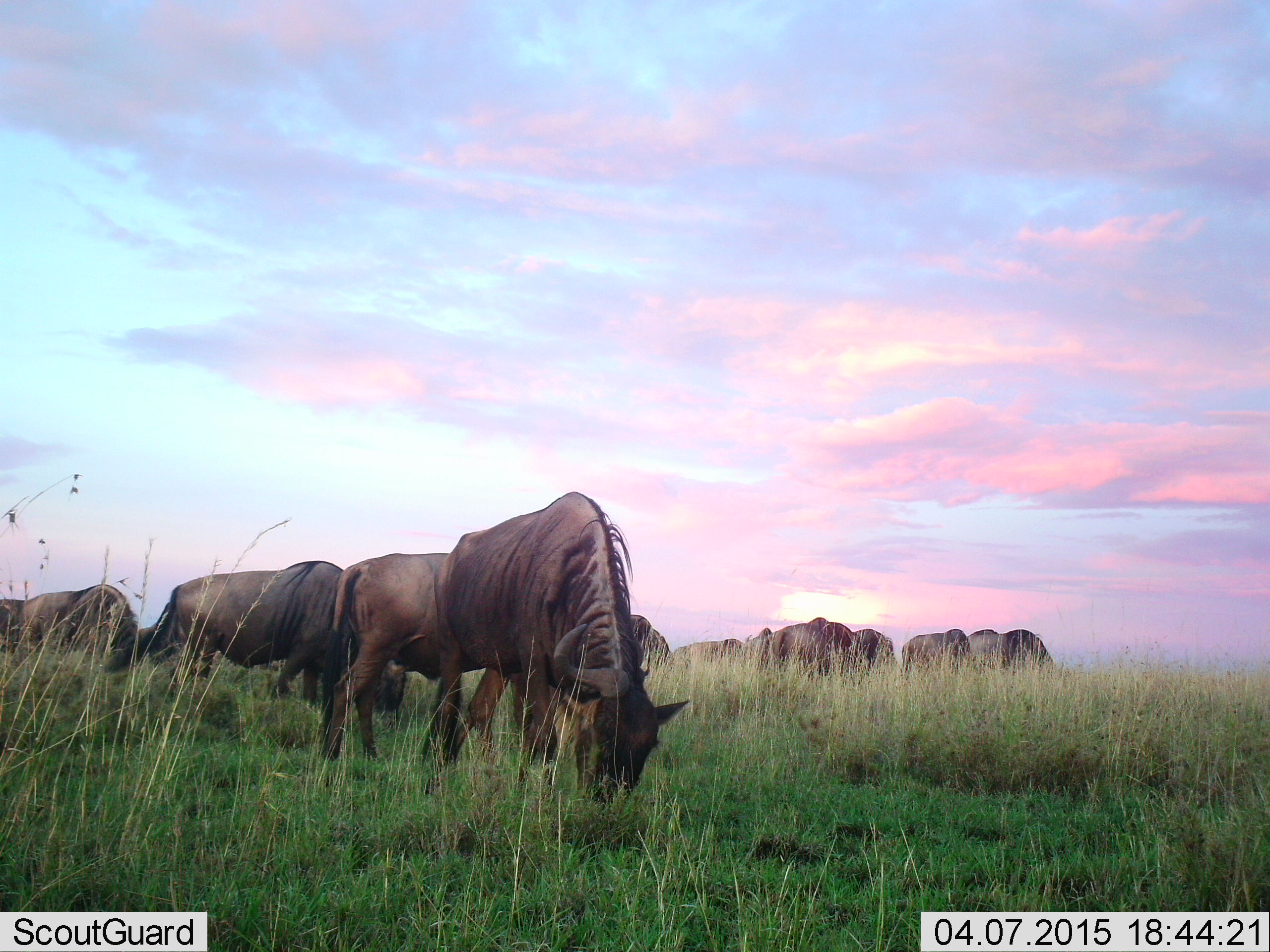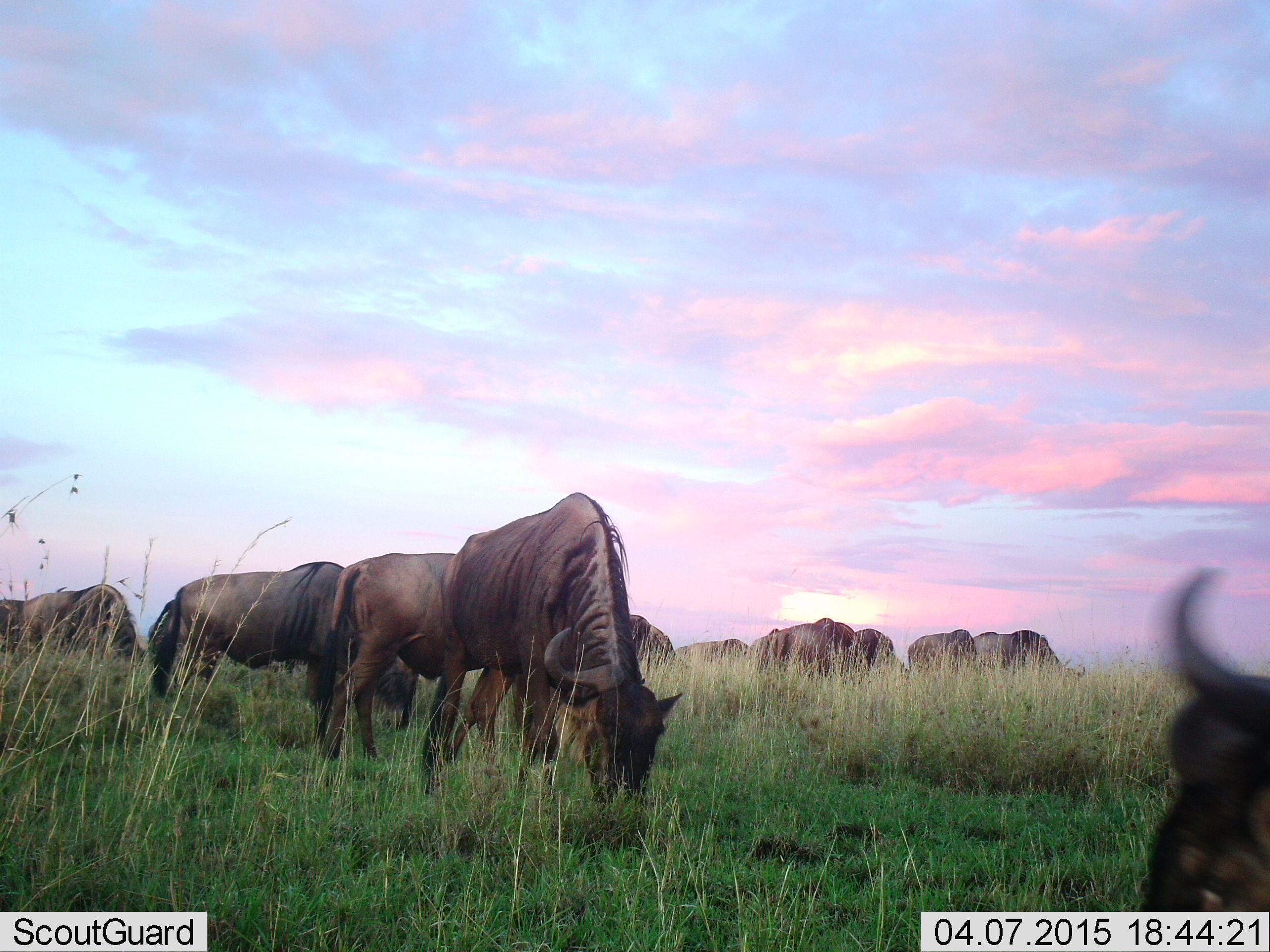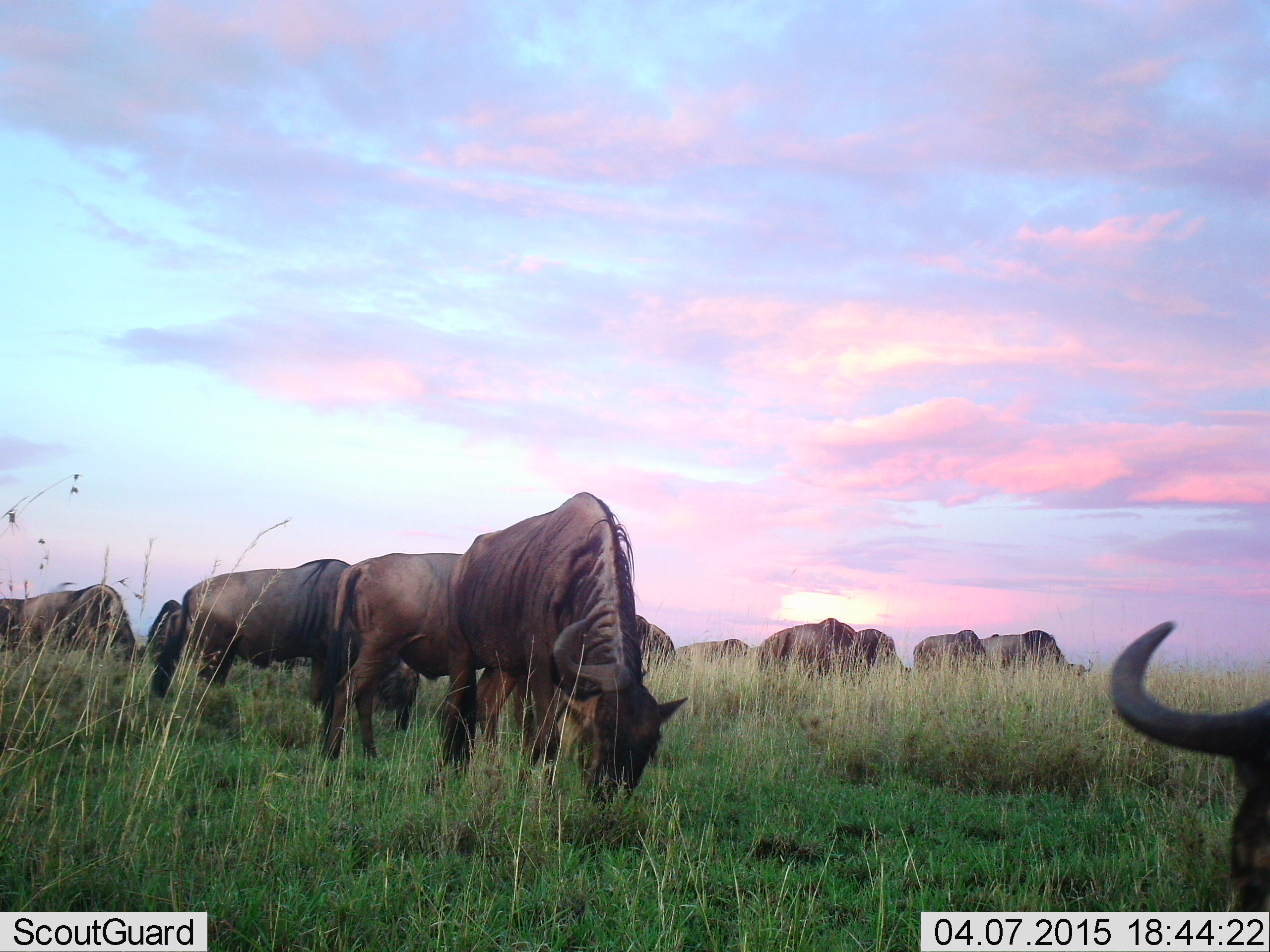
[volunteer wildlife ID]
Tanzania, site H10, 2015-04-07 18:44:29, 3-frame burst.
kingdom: Animalia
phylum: Chordata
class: Mammalia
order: Artiodactyla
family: Bovidae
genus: Connochaetes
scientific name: Connochaetes taurinus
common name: blue wildebeest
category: wildebeest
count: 11-50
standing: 40%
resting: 0%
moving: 10%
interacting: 0%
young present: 0%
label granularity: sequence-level